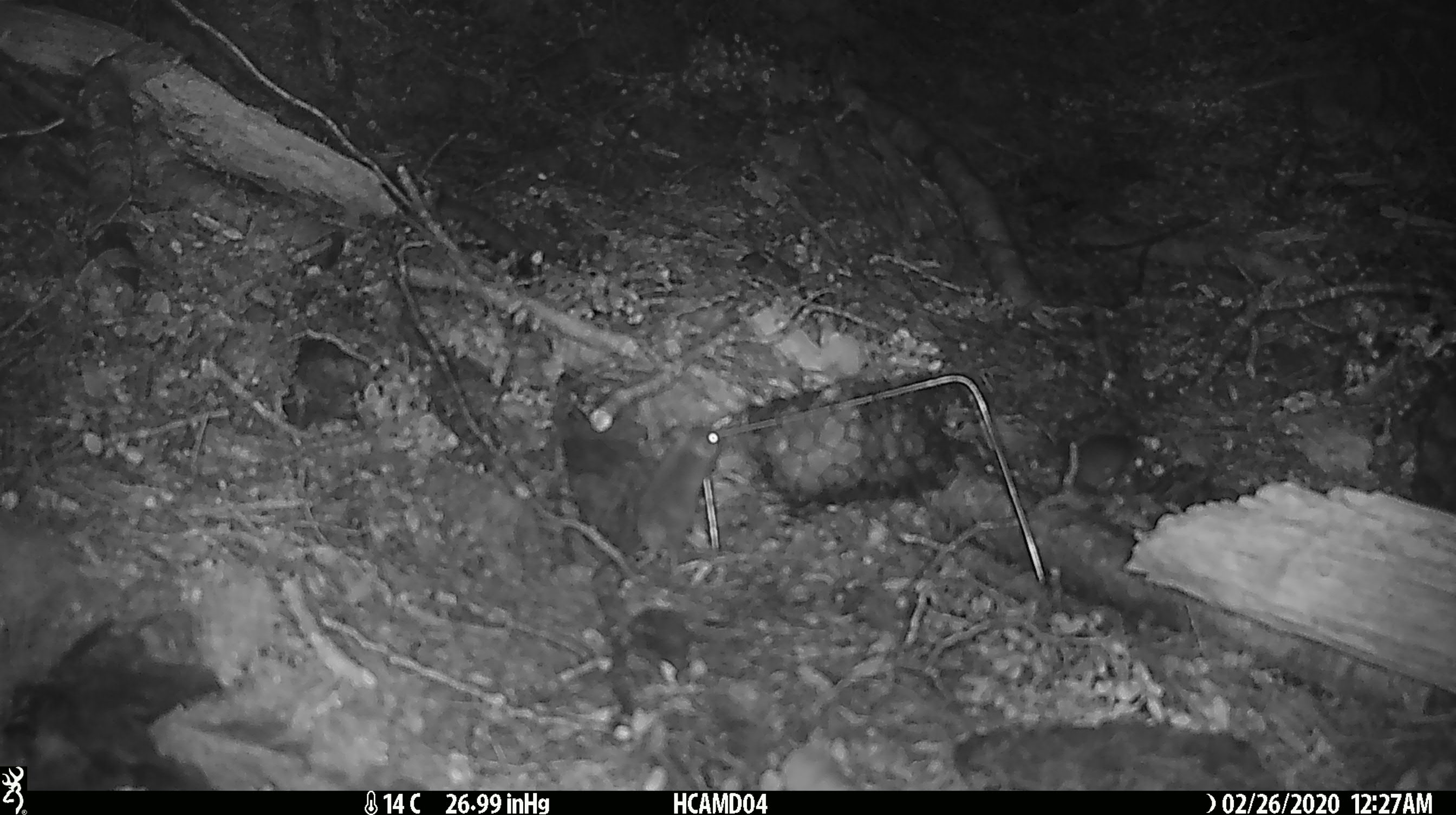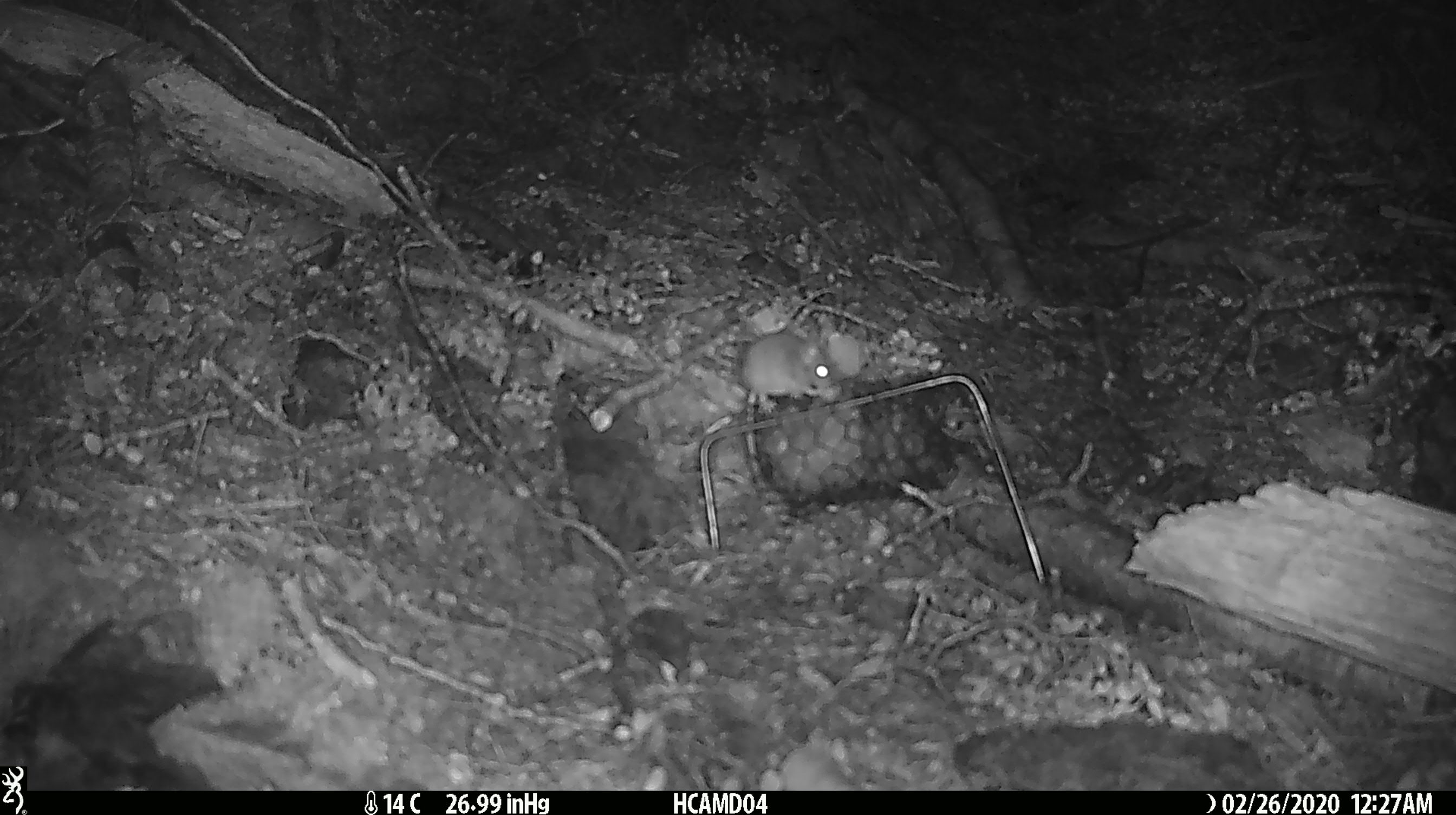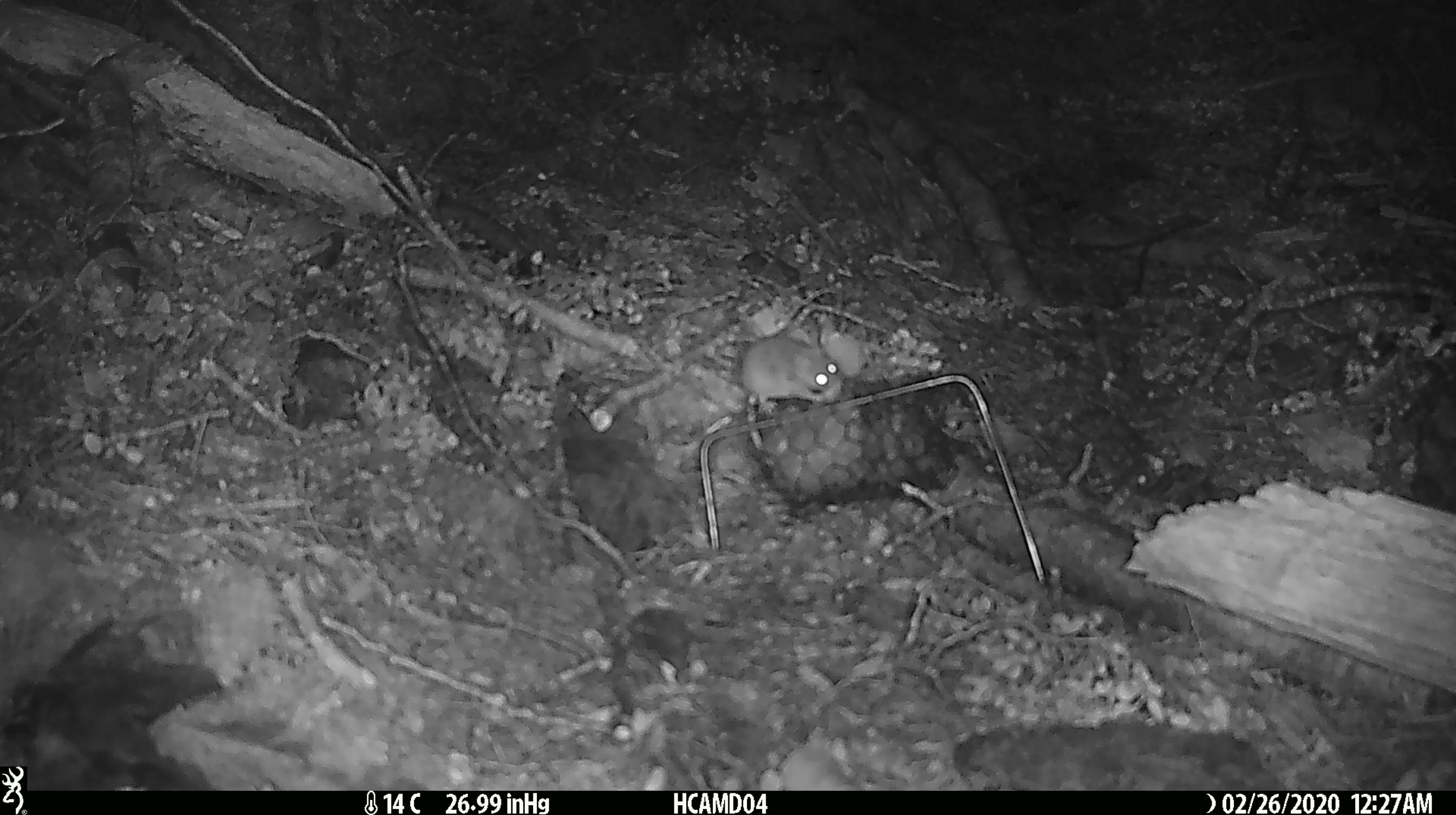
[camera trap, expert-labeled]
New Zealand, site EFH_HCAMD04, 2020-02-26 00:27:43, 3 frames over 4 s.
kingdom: Animalia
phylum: Chordata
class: Mammalia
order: Rodentia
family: Muridae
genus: Mus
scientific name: Mus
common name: mouse